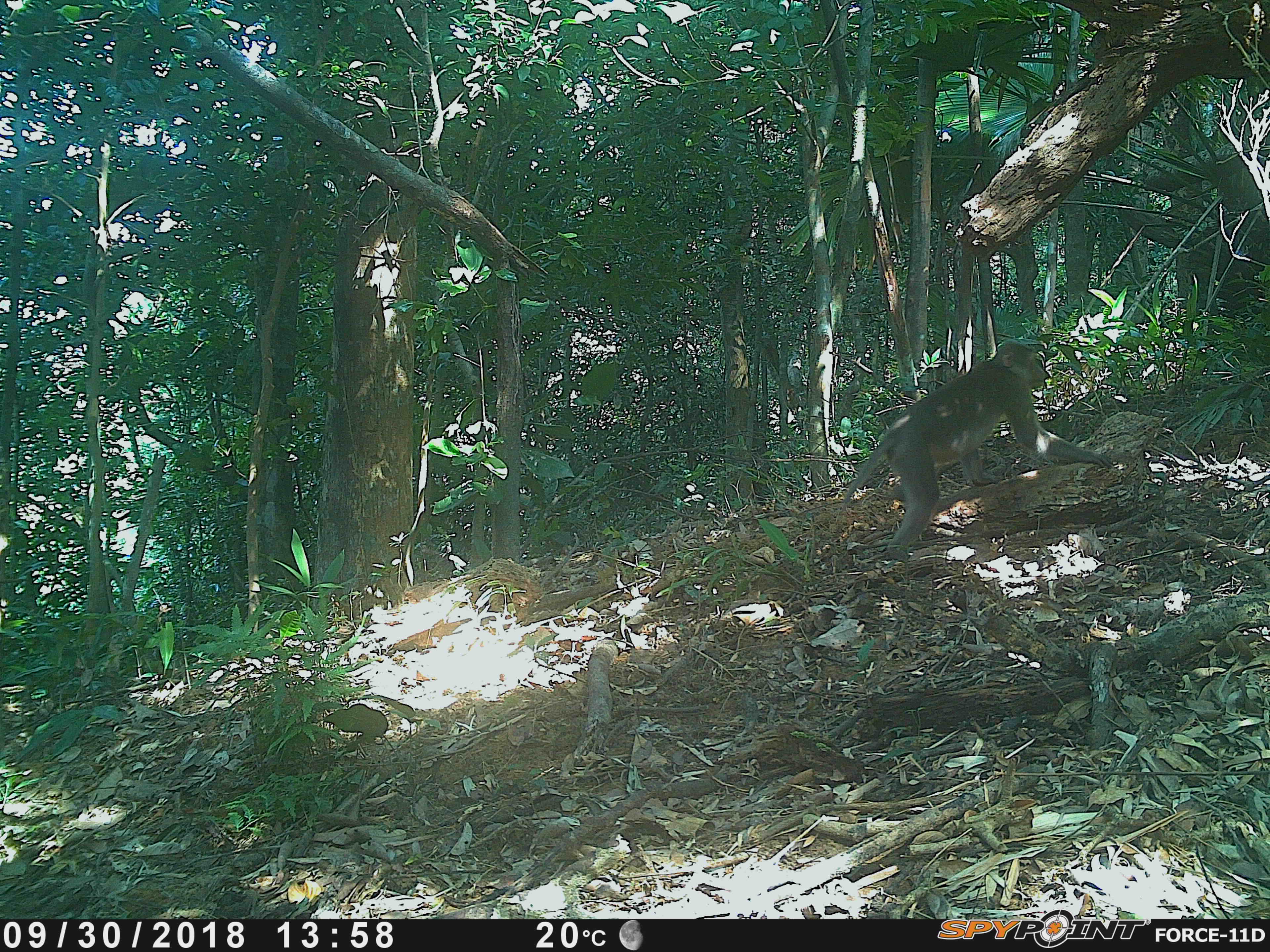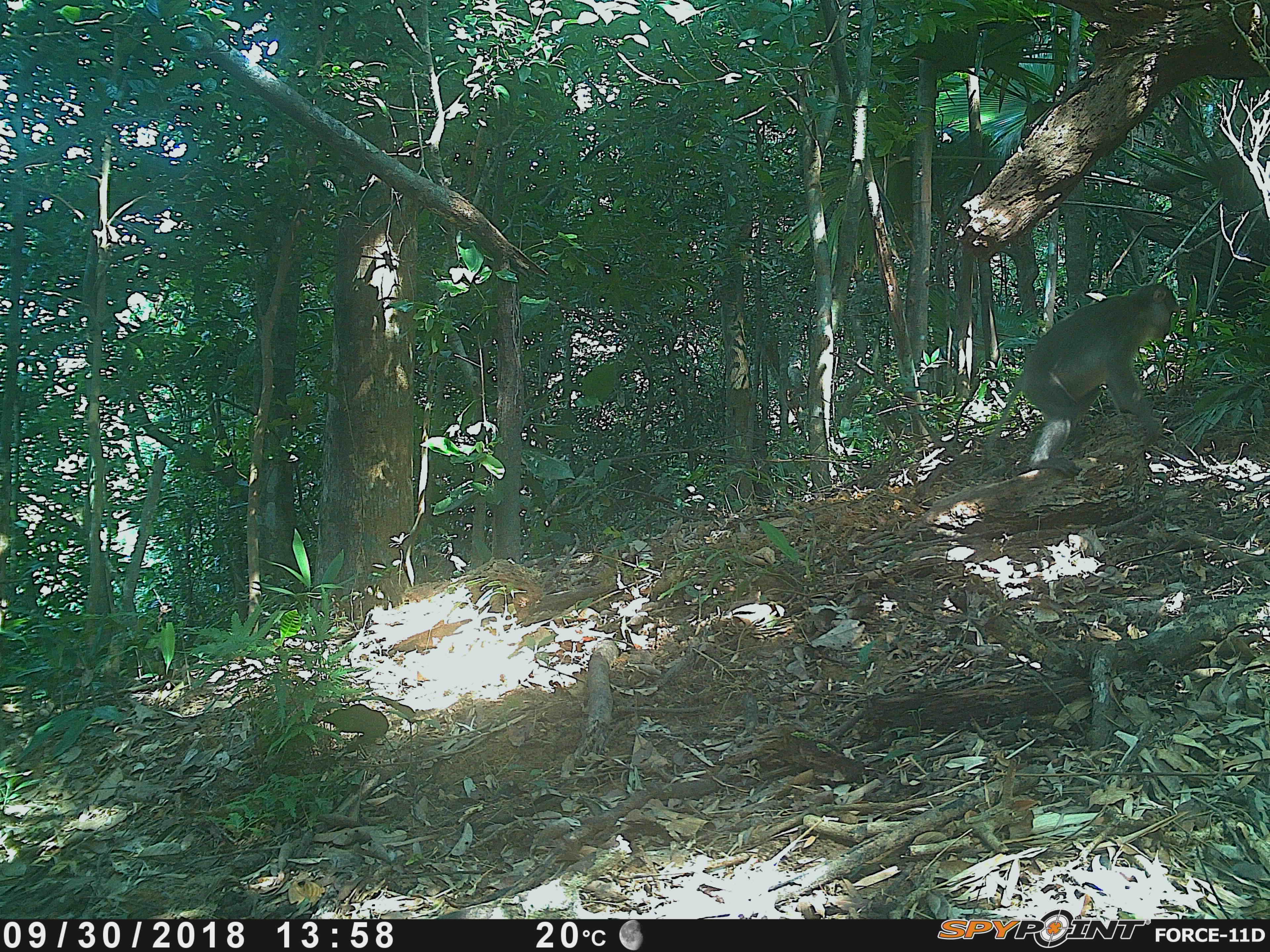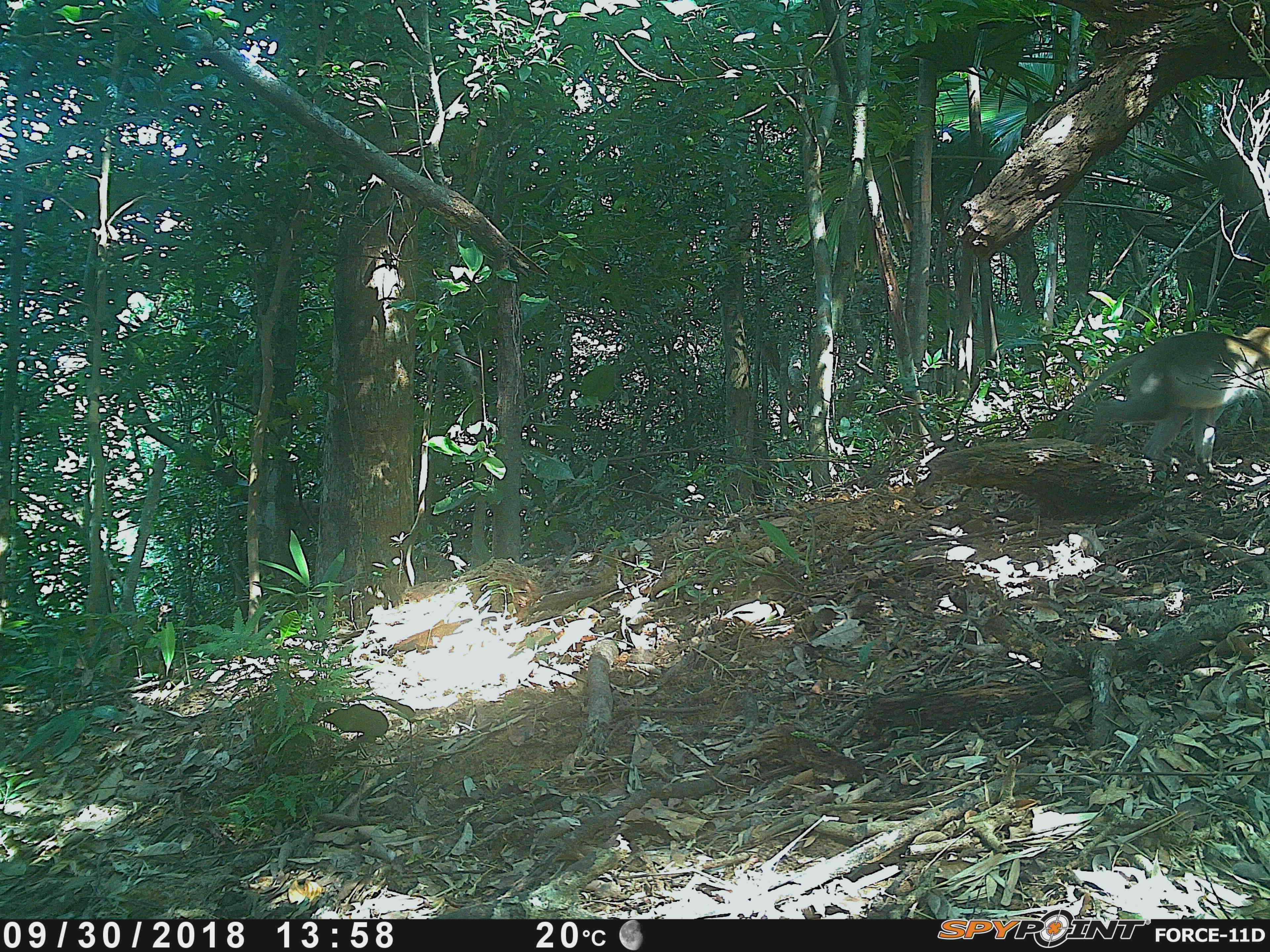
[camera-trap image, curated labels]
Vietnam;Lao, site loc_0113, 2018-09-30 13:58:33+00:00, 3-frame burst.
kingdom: Animalia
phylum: Chordata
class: Mammalia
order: Primates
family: Cercopithecidae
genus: Macaca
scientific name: Macaca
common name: macaques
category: assam or rhesus macaque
Assam or rhesus macaque (macaques) (Macaca). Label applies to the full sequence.